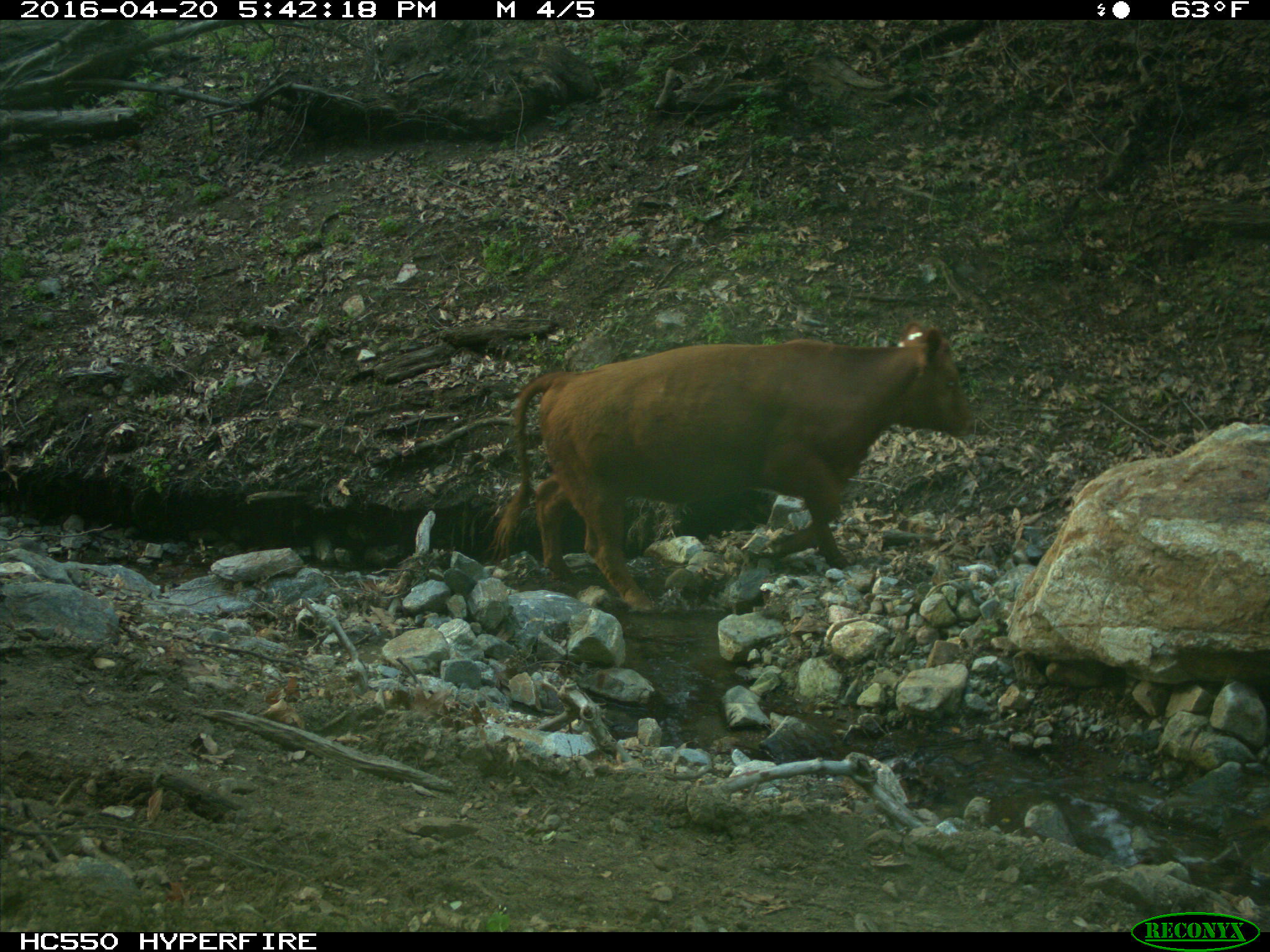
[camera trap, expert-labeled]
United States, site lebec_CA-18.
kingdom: Animalia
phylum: Chordata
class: Mammalia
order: Artiodactyla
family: Bovidae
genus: Bos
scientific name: Bos taurus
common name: domestic cow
Bos taurus (domestic cow).